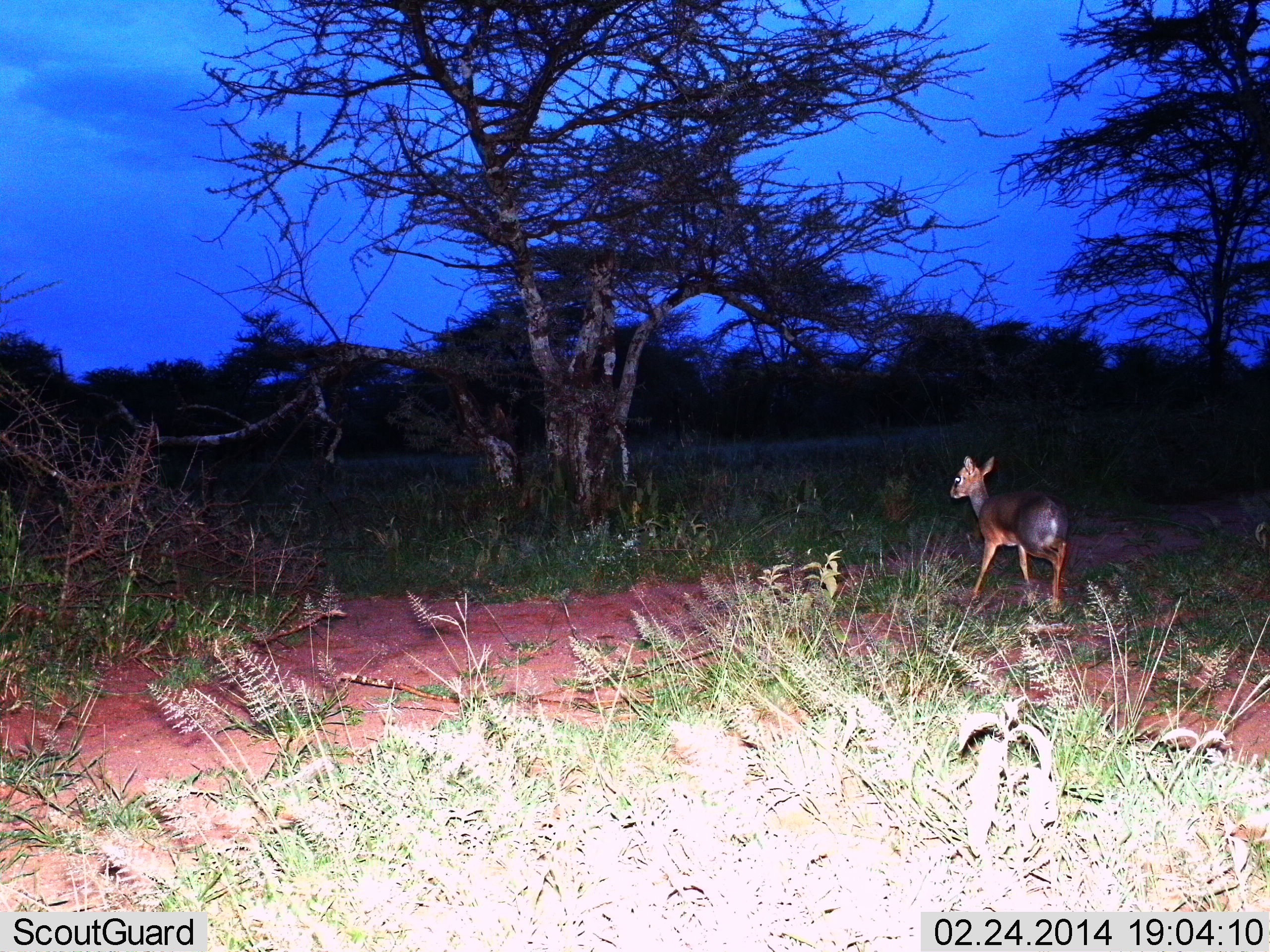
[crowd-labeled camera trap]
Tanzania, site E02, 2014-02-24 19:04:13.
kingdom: Animalia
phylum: Chordata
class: Mammalia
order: Artiodactyla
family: Bovidae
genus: Madoqua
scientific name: Madoqua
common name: dikdik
Dikdik (Madoqua), count 1. Behavior (volunteer vote fractions): standing 40%, resting 0%, moving 60%, interacting 0%. Young present (vote fraction): 0%. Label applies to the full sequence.